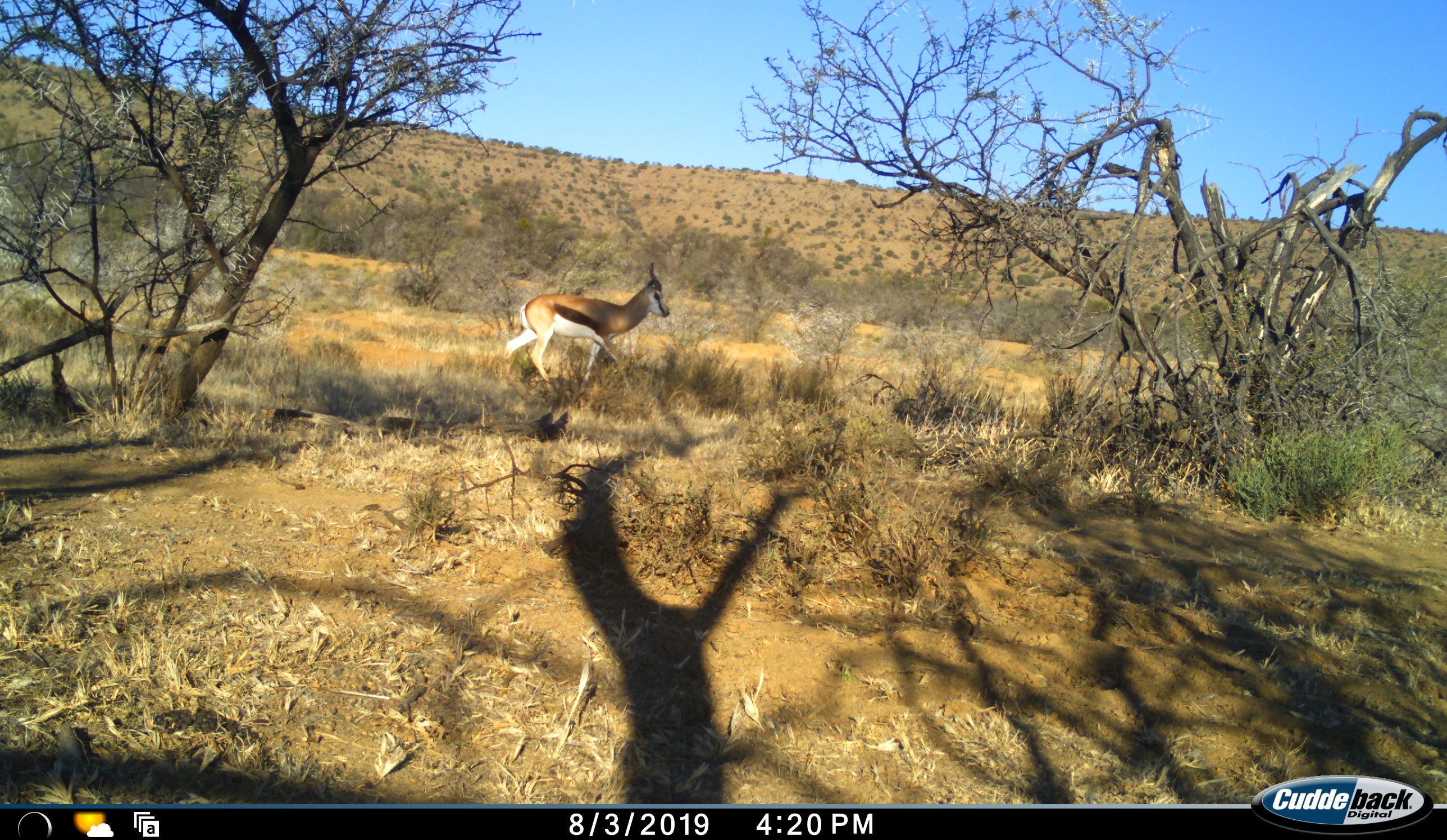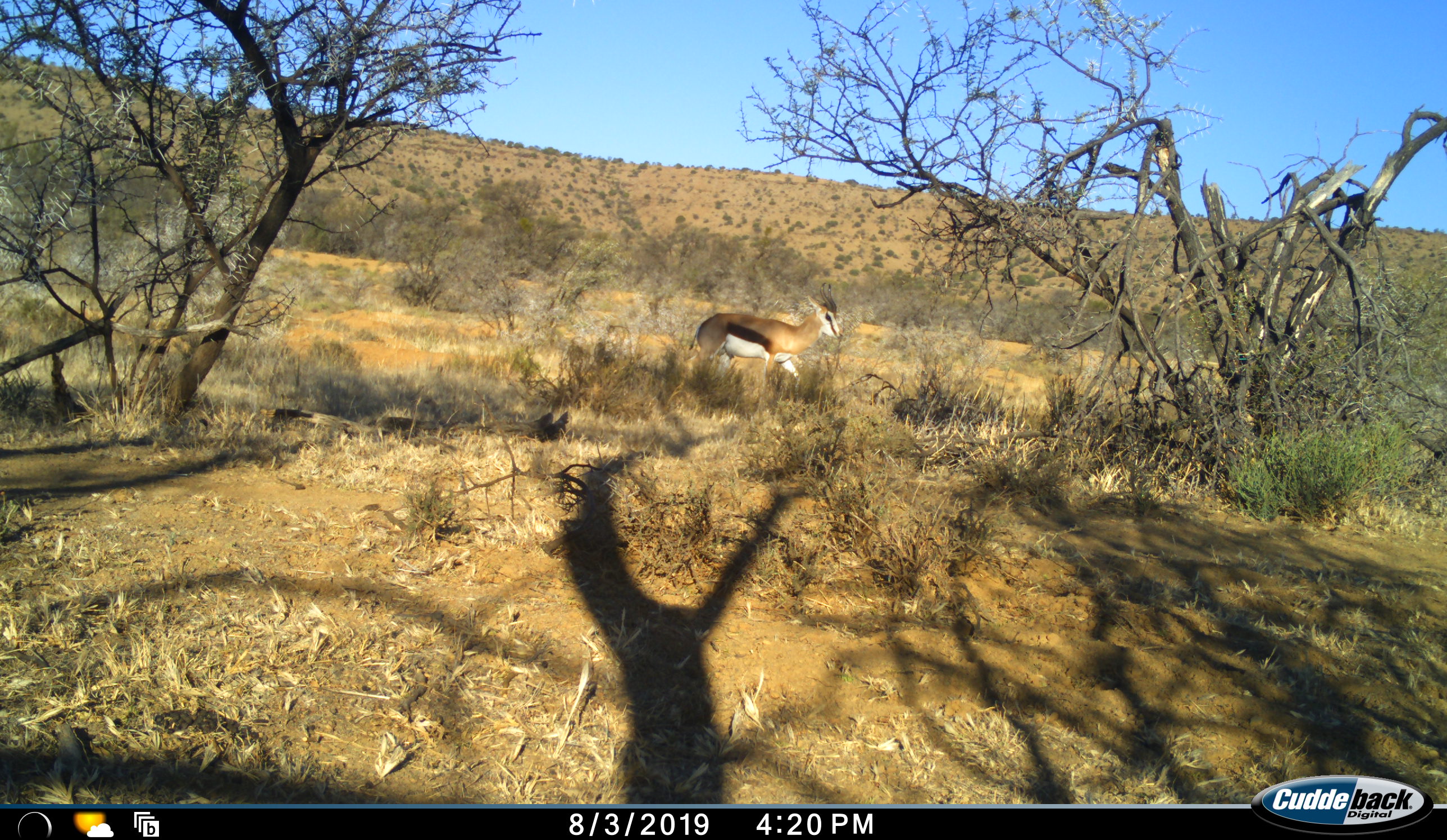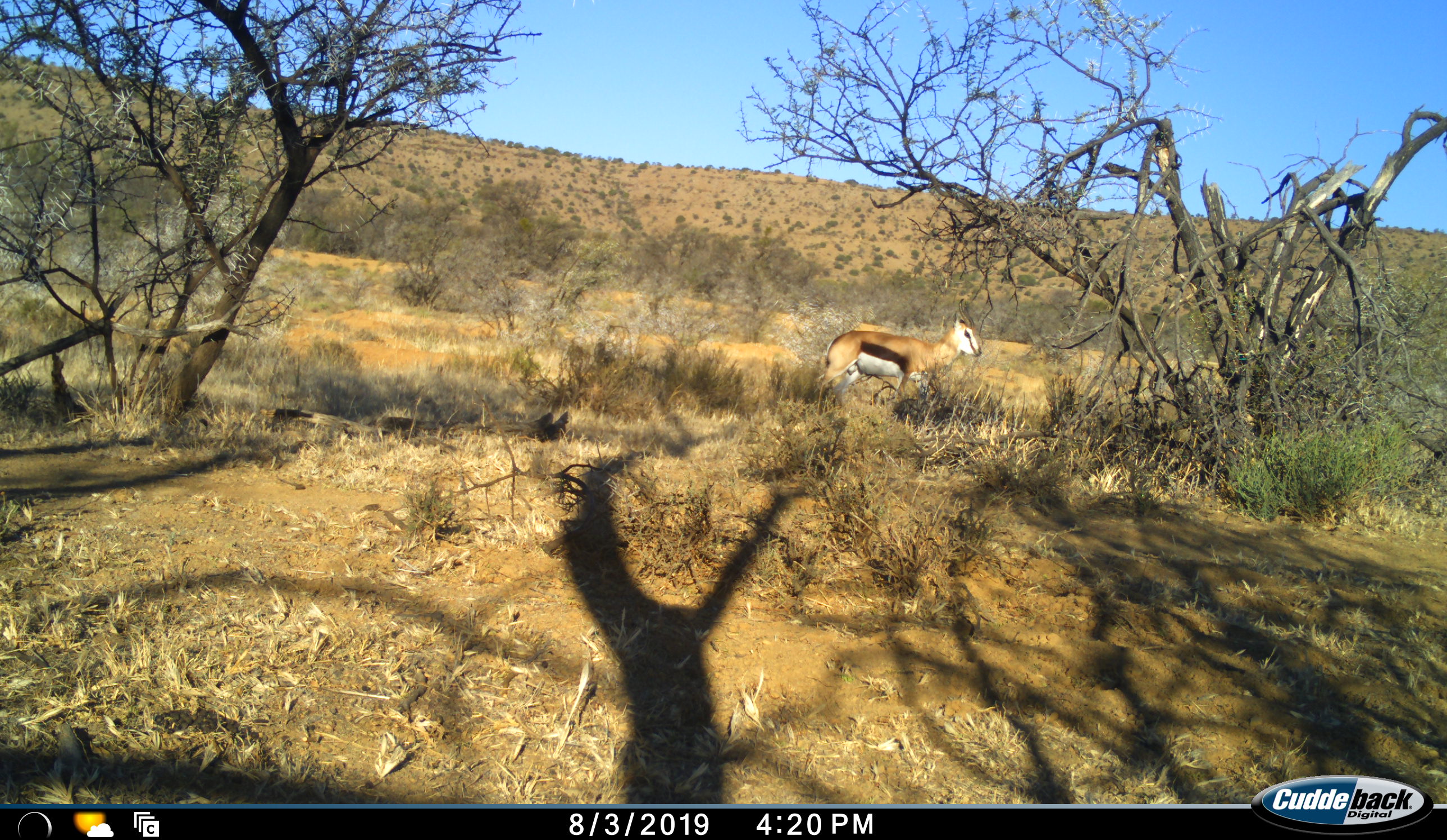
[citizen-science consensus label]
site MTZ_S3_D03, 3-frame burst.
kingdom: Animalia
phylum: Chordata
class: Mammalia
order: Artiodactyla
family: Bovidae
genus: Antidorcas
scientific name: Antidorcas marsupialis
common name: springbok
Springbok (Antidorcas marsupialis), count 1. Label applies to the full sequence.